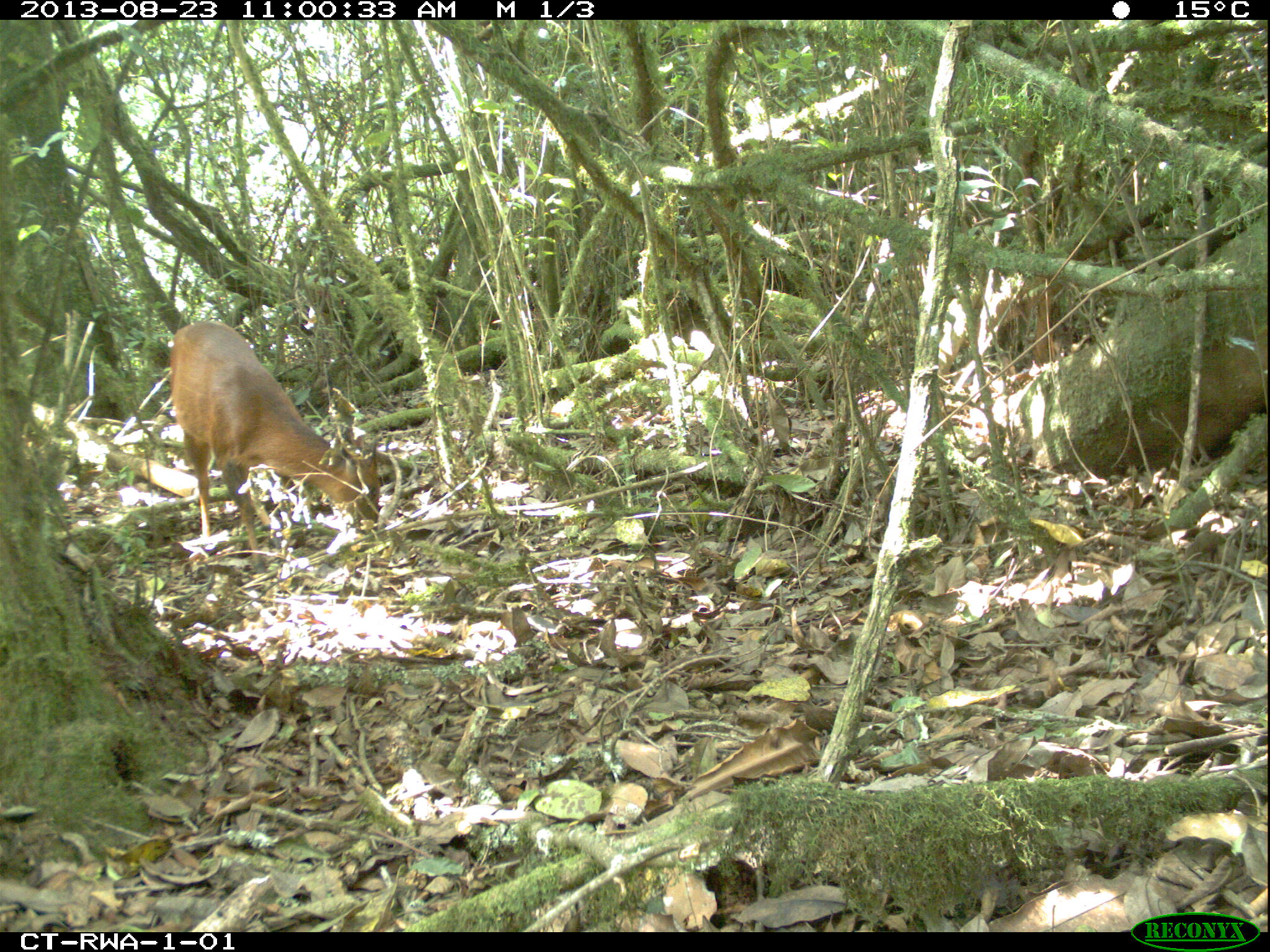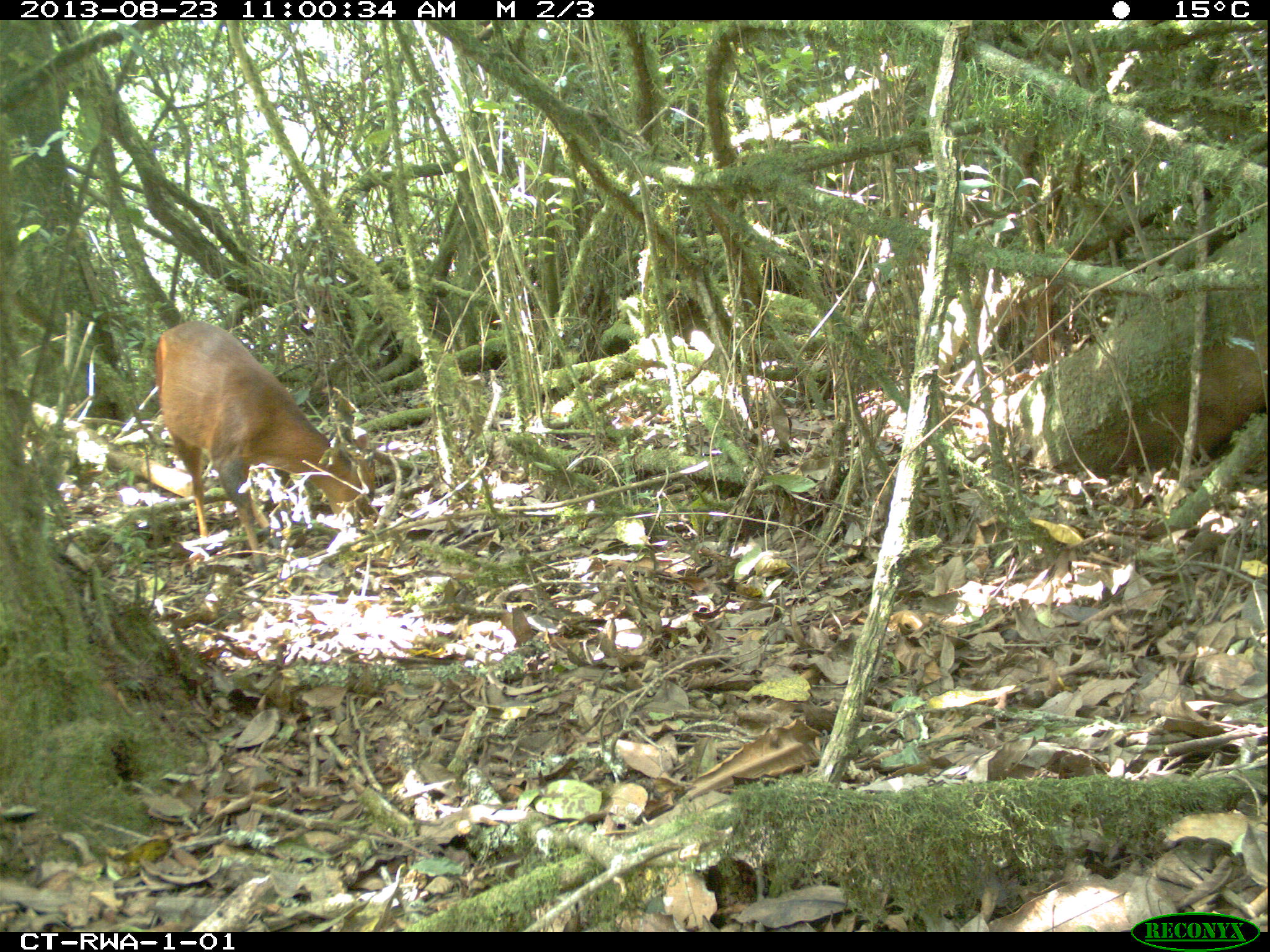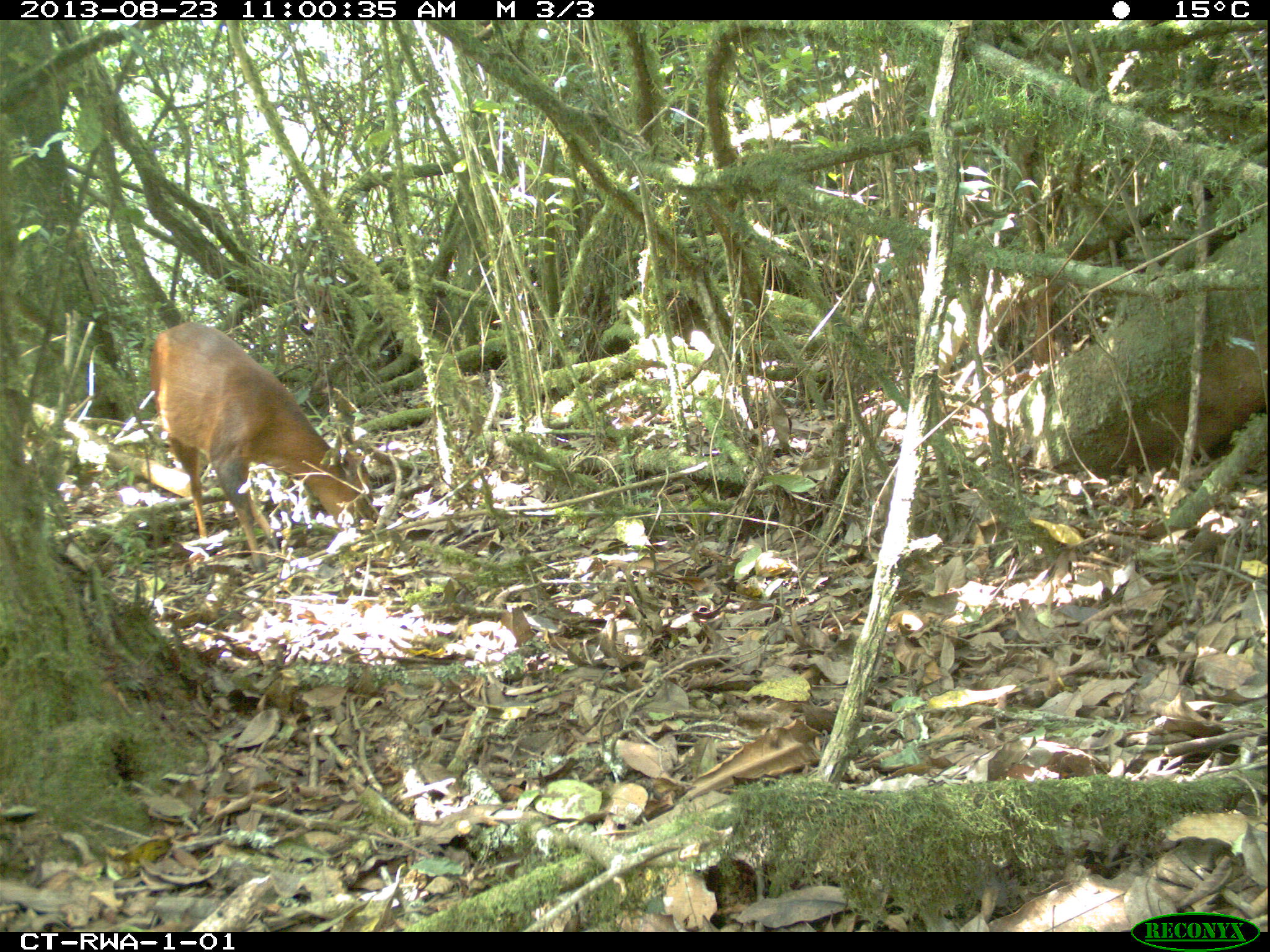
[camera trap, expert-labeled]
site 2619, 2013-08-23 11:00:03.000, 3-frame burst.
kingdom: Animalia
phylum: Chordata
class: Mammalia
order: Artiodactyla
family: Bovidae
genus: Cephalophus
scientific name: Cephalophus nigrifrons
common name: black-fronted duiker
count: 1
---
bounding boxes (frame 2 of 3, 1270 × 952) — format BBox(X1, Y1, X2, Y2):
cephalophus nigrifrons: BBox(150, 316, 381, 571)